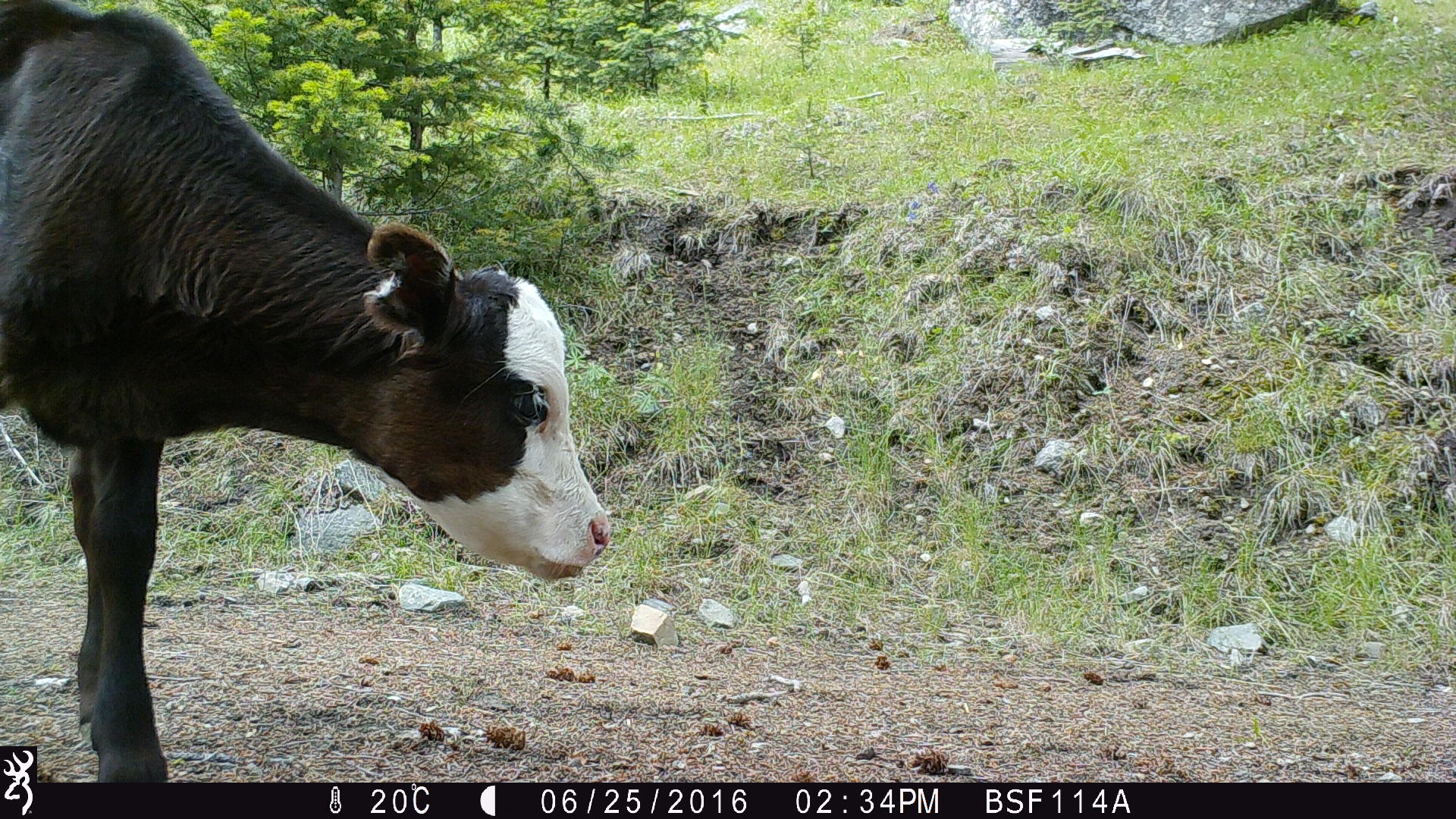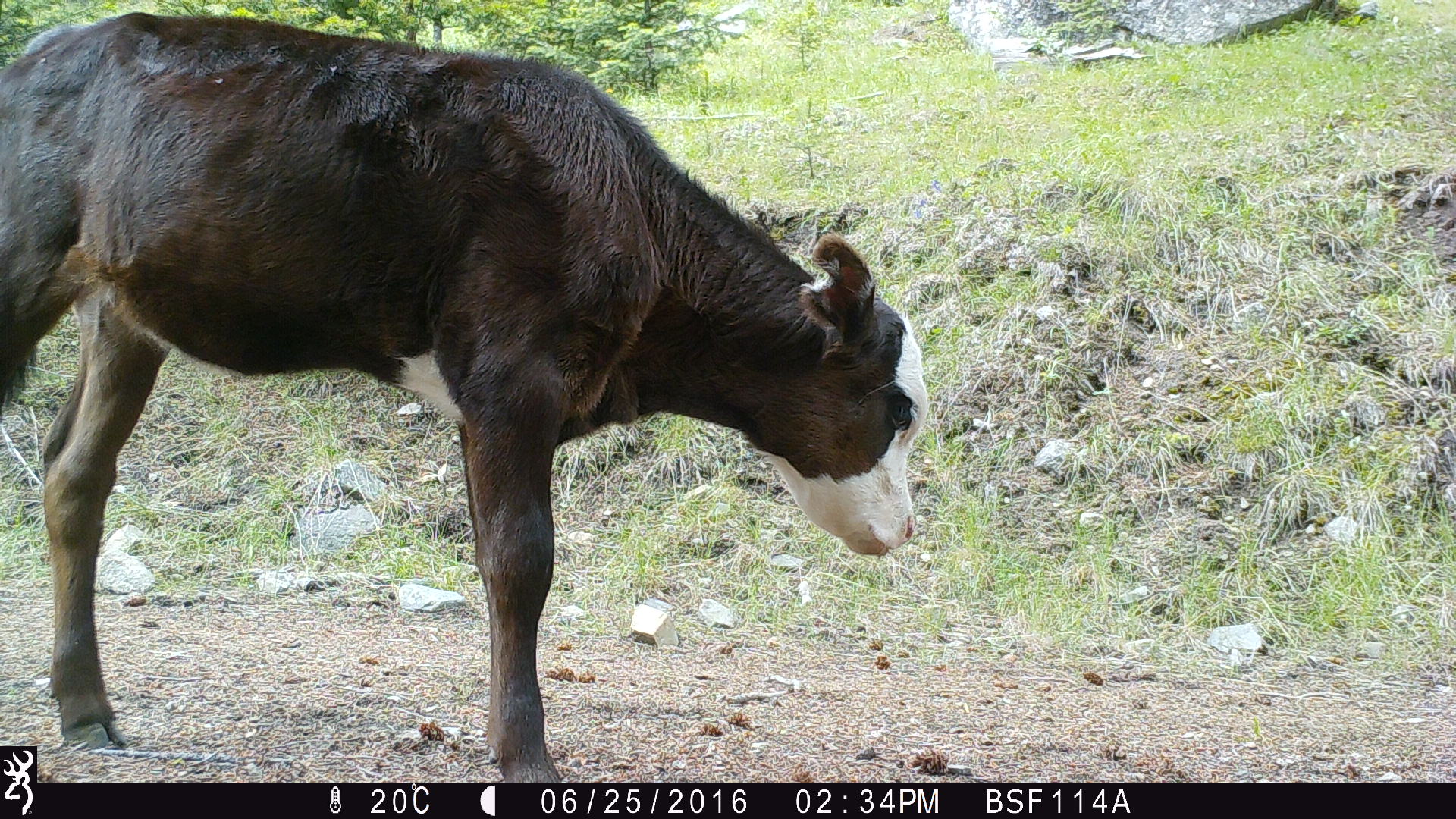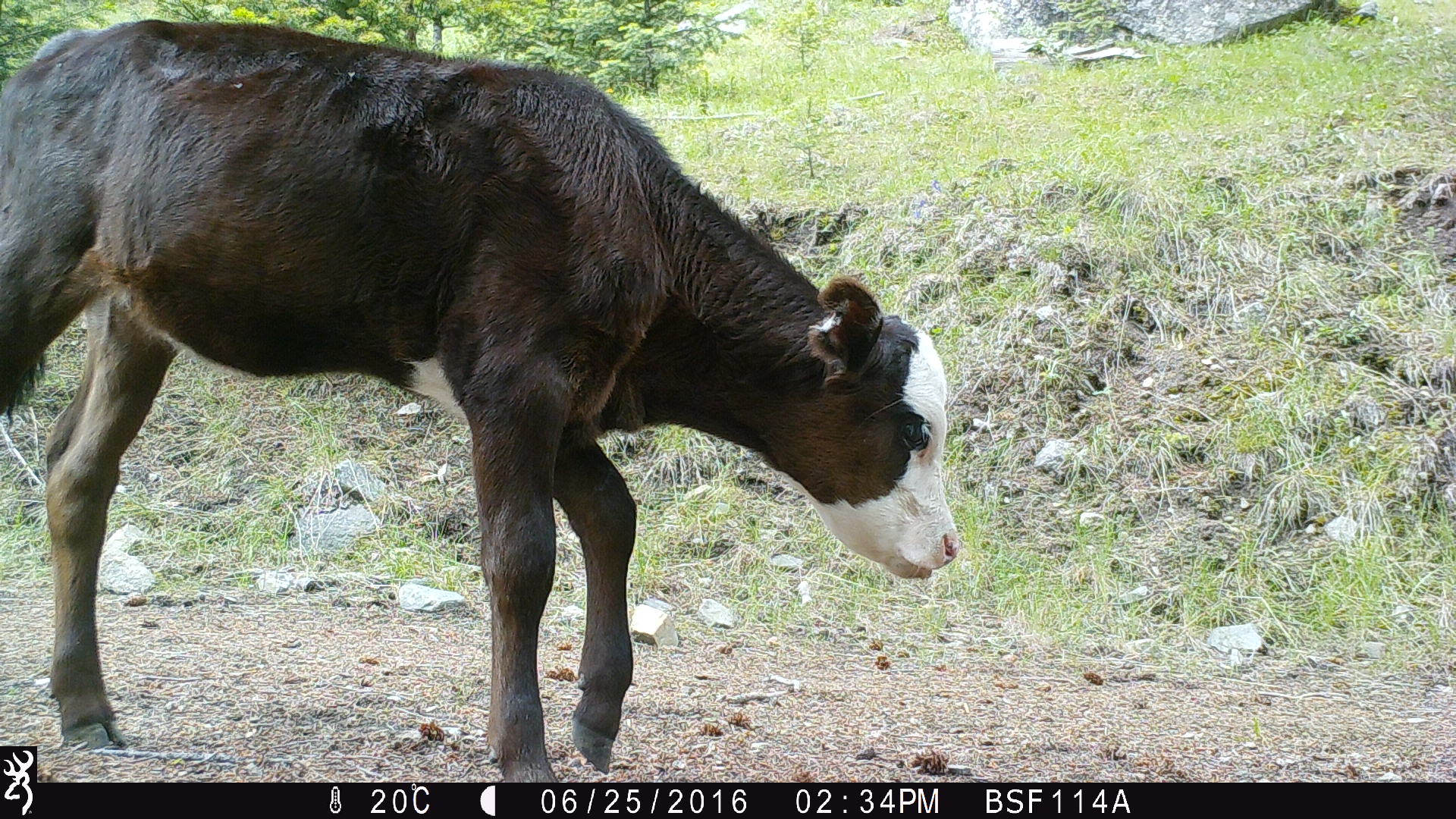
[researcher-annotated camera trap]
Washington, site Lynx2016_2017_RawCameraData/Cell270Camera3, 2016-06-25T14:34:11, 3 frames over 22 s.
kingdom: Animalia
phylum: Chordata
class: Mammalia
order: Artiodactyla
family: Bovidae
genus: Bos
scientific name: Bos taurus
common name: domestic cattle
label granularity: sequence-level